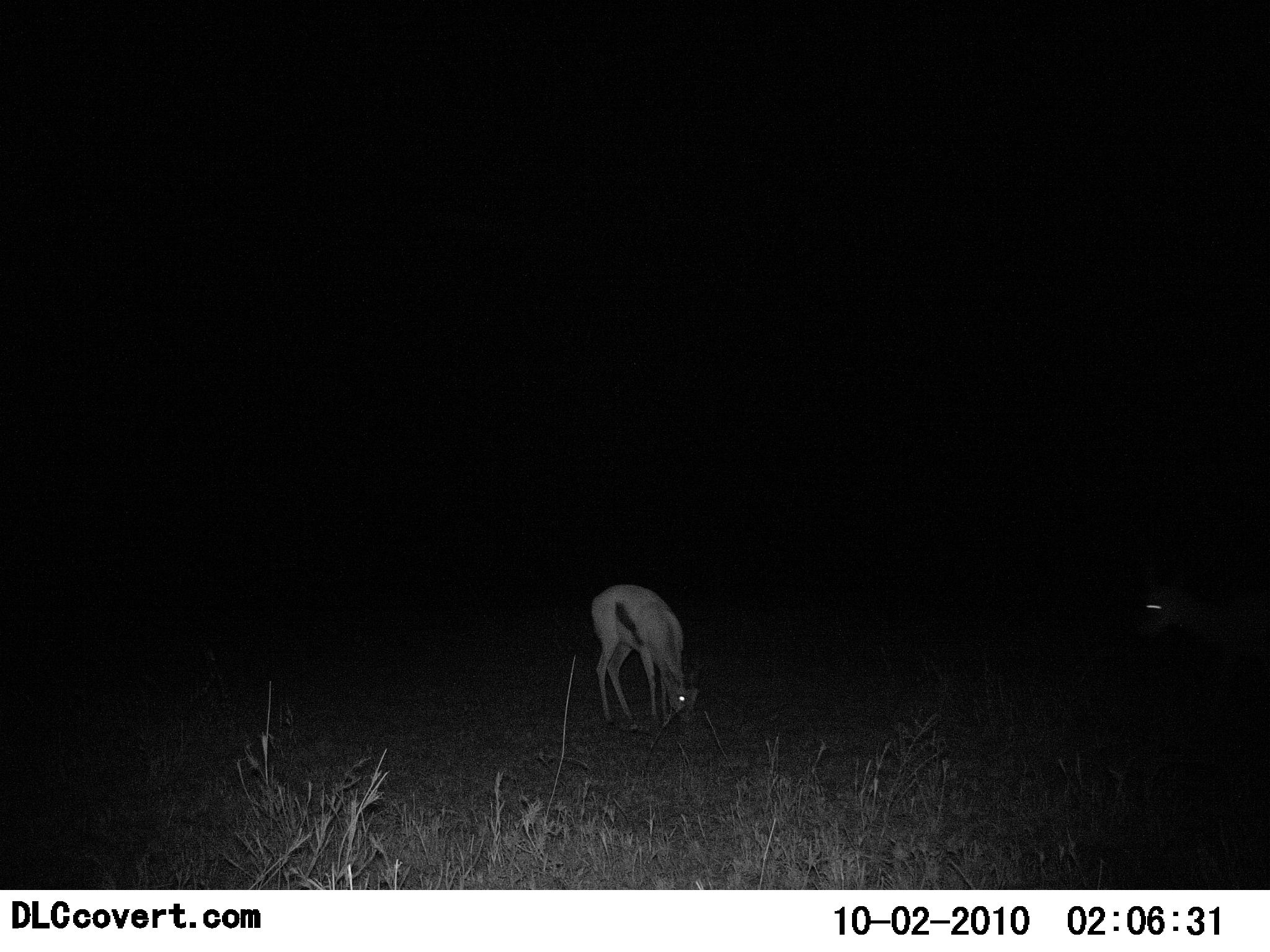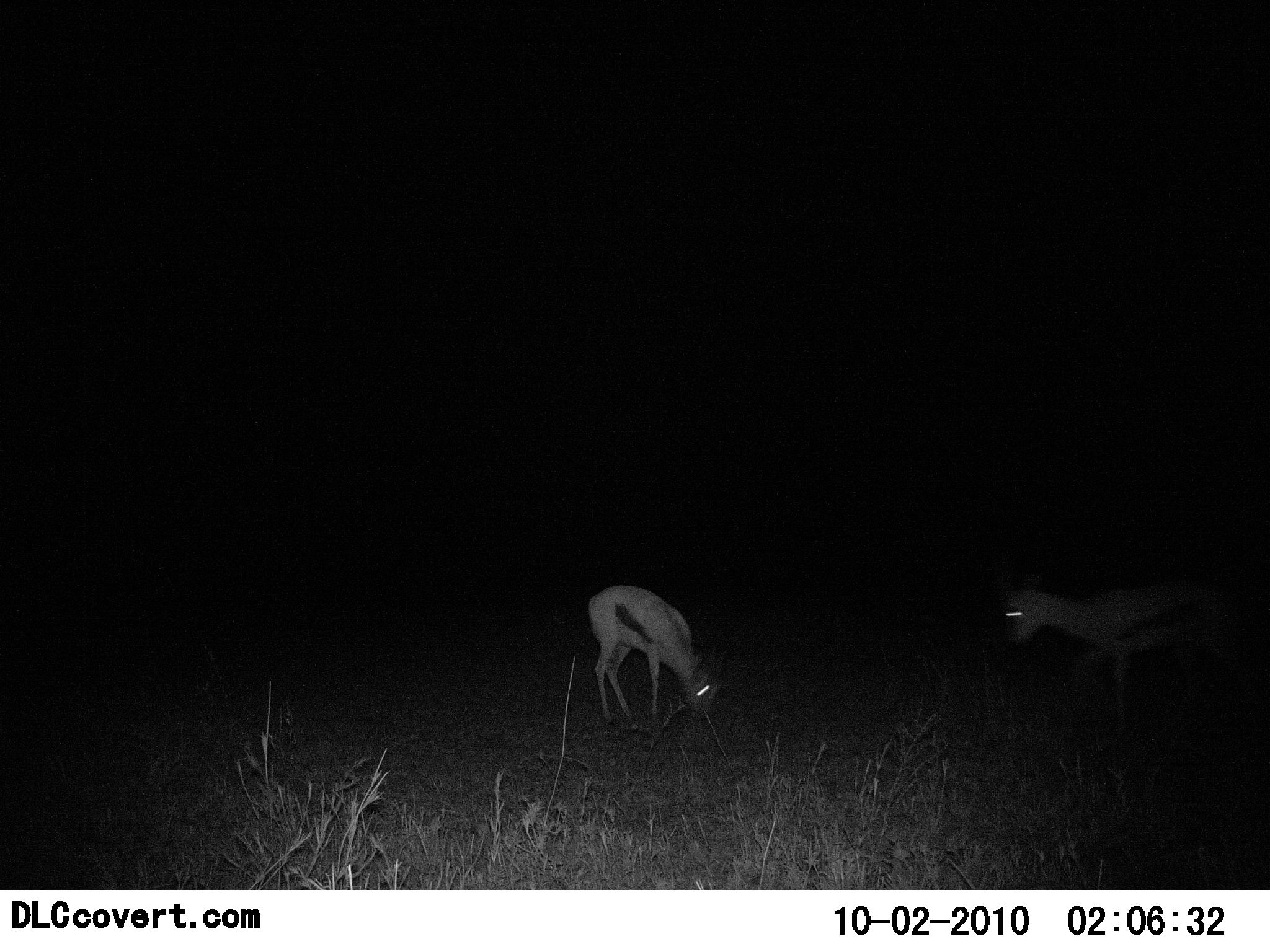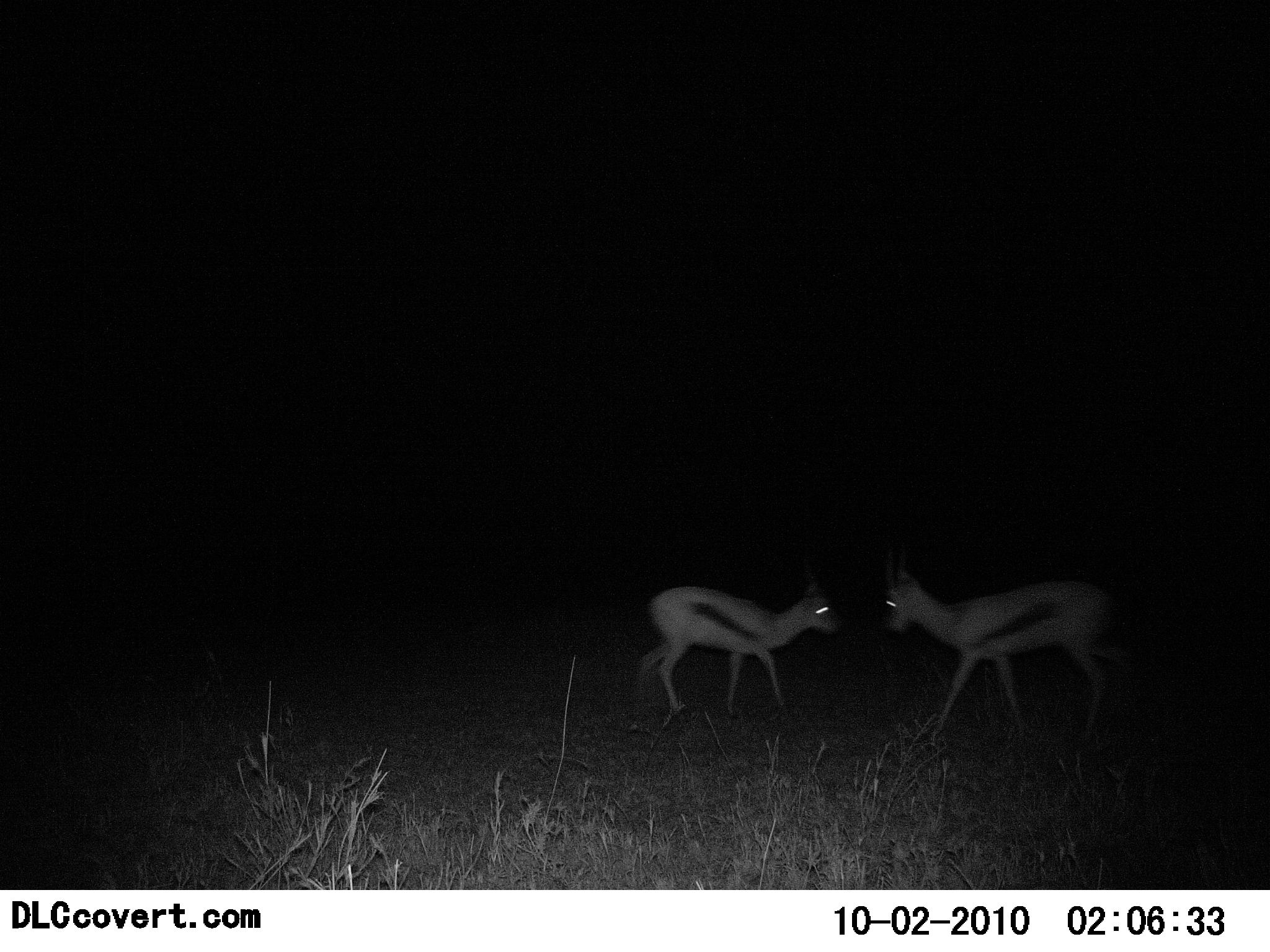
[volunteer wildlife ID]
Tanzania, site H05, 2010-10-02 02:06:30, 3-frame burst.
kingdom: Animalia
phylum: Chordata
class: Mammalia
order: Artiodactyla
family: Bovidae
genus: Eudorcas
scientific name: Eudorcas thomsonii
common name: thomson's gazelle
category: gazellethomsons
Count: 2.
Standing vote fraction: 15%.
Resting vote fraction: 0%.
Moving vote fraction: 46%.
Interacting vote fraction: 38%.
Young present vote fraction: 0%.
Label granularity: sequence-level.